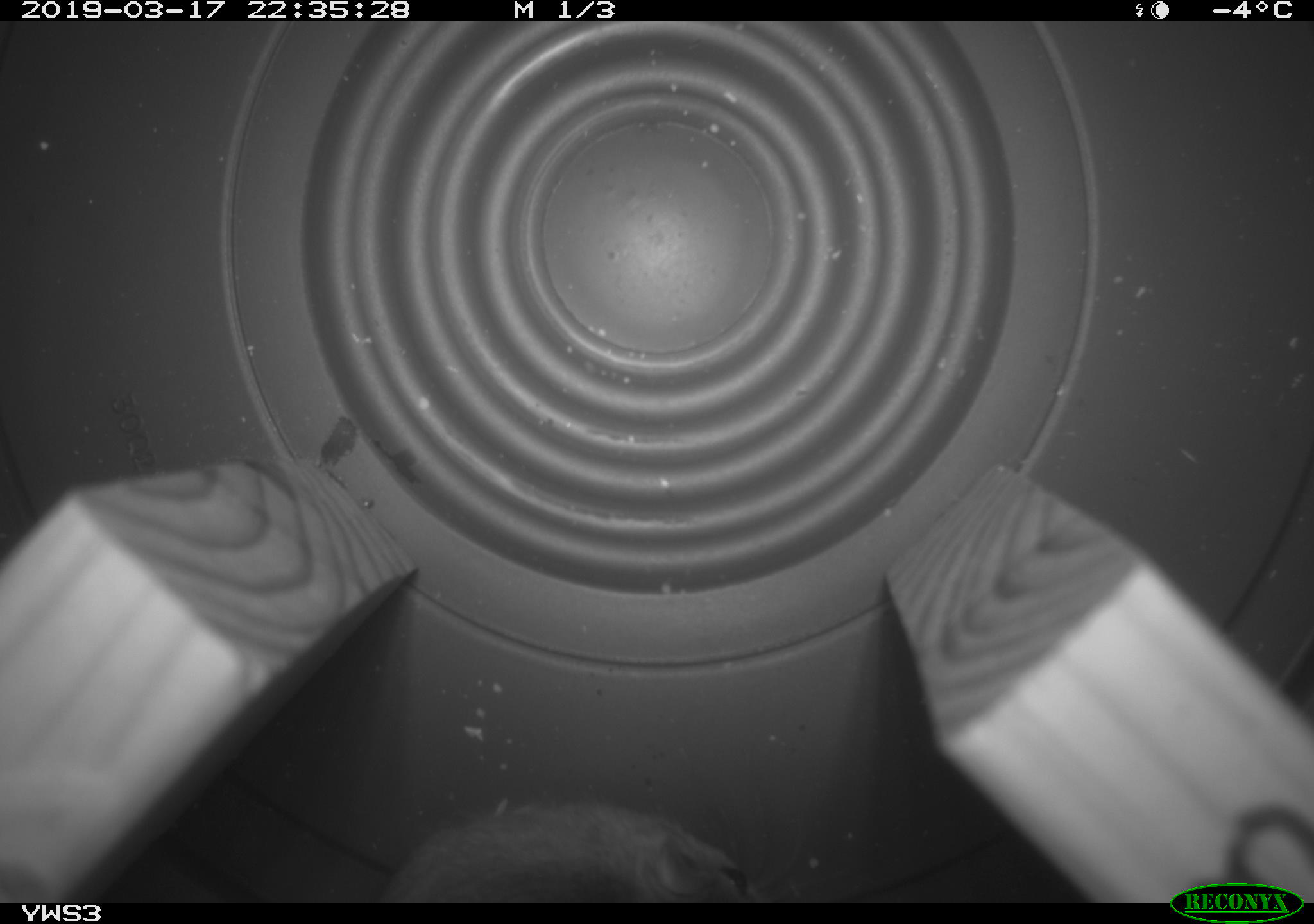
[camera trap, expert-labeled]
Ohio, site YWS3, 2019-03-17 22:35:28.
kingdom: Animalia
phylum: Chordata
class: Mammalia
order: Rodentia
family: Cricetidae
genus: Peromyscus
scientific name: Peromyscus leucopus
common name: white-footed mouse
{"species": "white-footed mouse (Peromyscus leucopus)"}